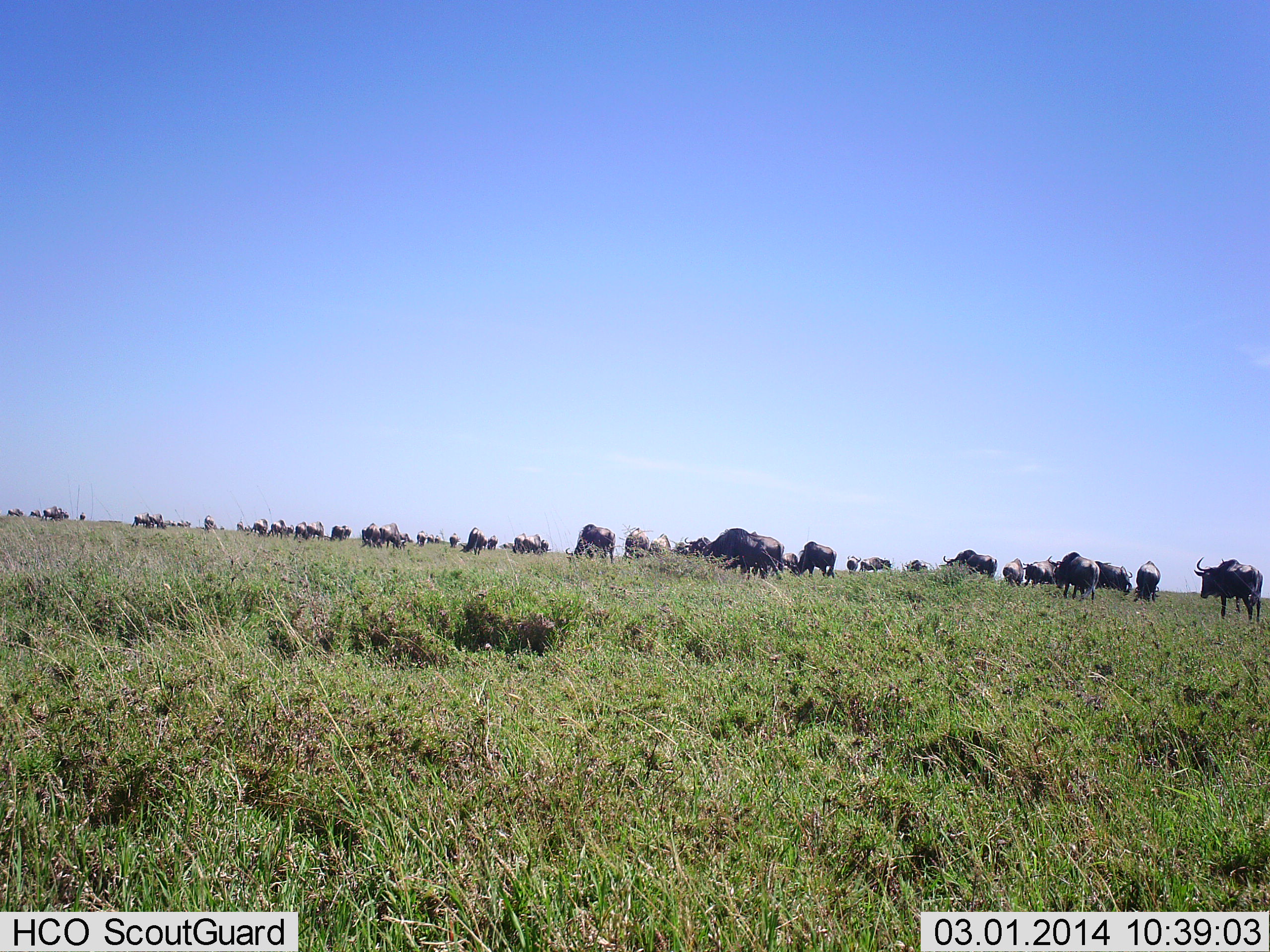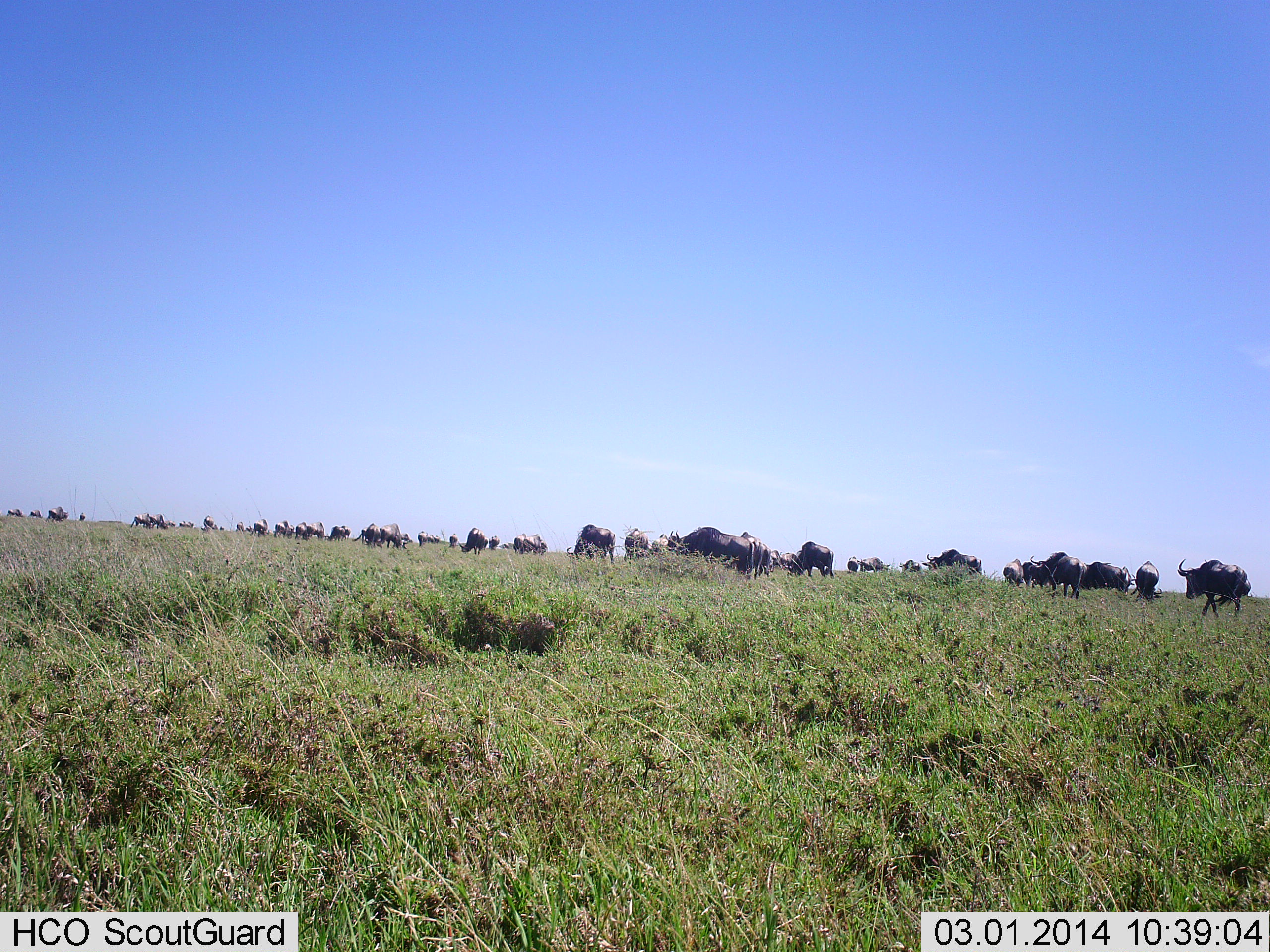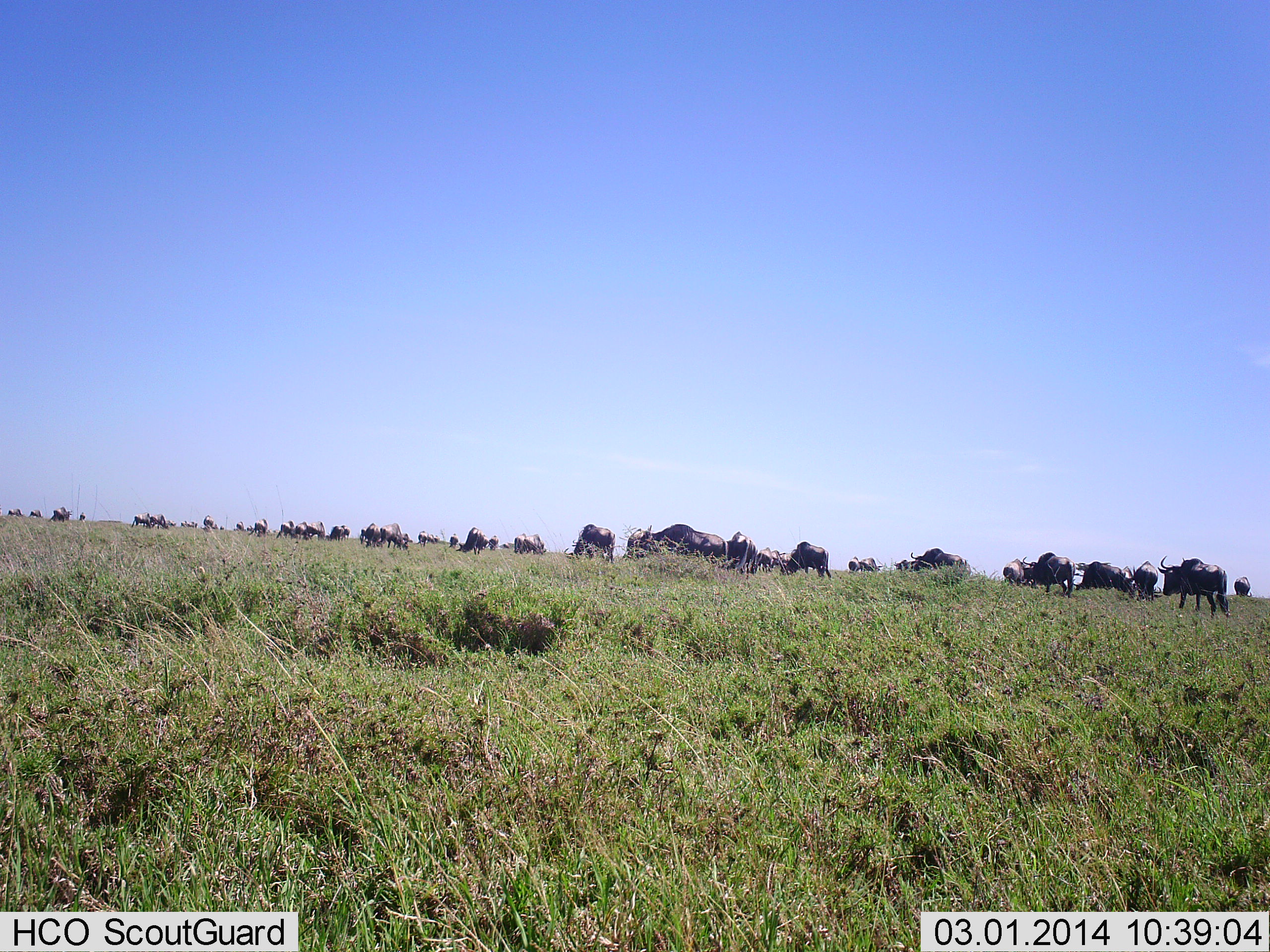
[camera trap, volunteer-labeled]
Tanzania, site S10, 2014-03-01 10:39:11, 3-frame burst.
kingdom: Animalia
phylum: Chordata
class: Mammalia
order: Artiodactyla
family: Bovidae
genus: Connochaetes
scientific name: Connochaetes taurinus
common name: blue wildebeest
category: wildebeest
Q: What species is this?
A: Wildebeest (blue wildebeest) (Connochaetes taurinus).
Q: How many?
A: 11-50.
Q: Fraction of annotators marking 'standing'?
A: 60%.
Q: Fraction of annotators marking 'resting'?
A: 10%.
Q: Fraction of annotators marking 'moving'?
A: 90%.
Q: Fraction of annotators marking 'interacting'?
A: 0%.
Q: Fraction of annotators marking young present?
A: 0%.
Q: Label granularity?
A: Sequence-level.